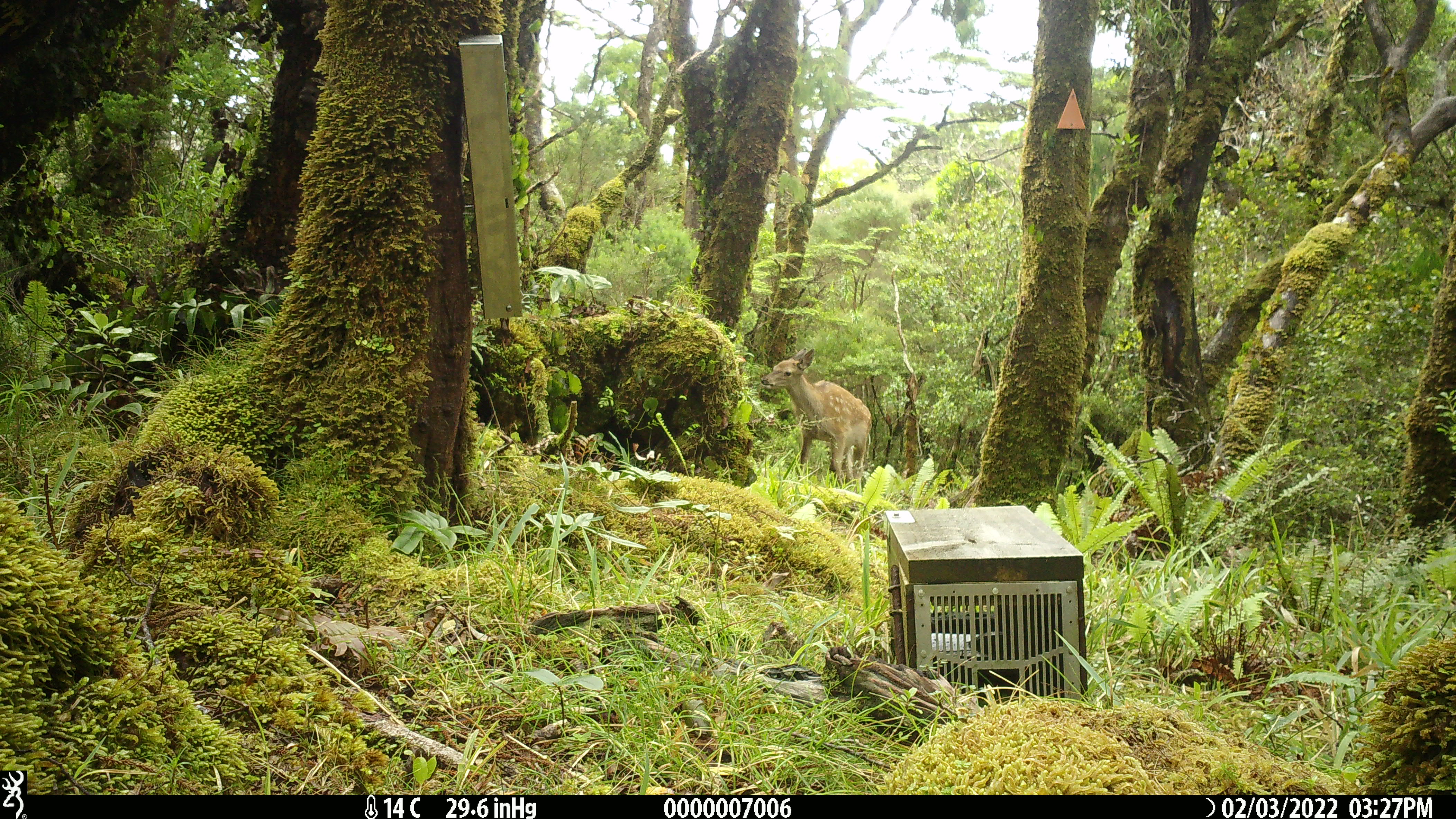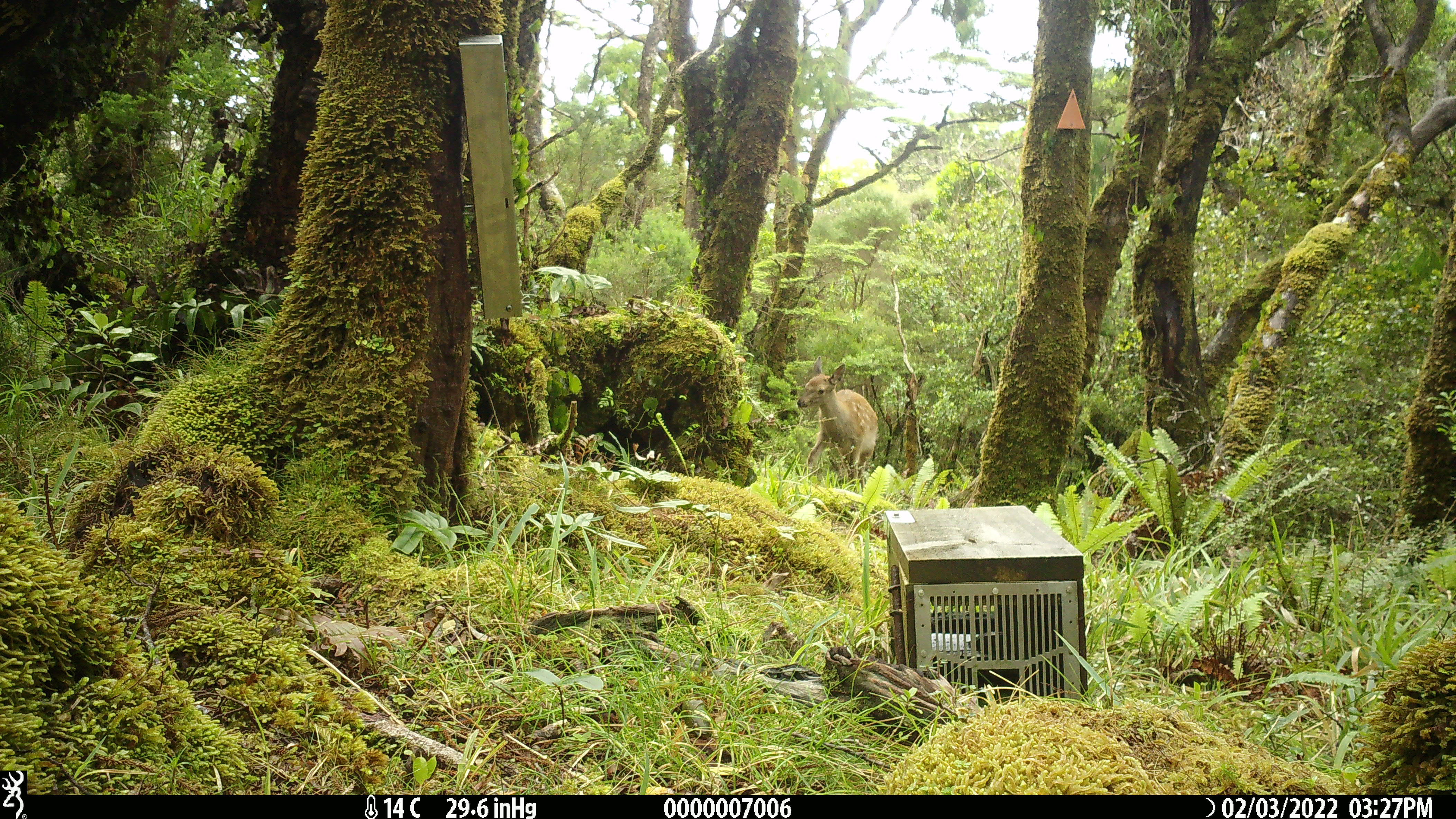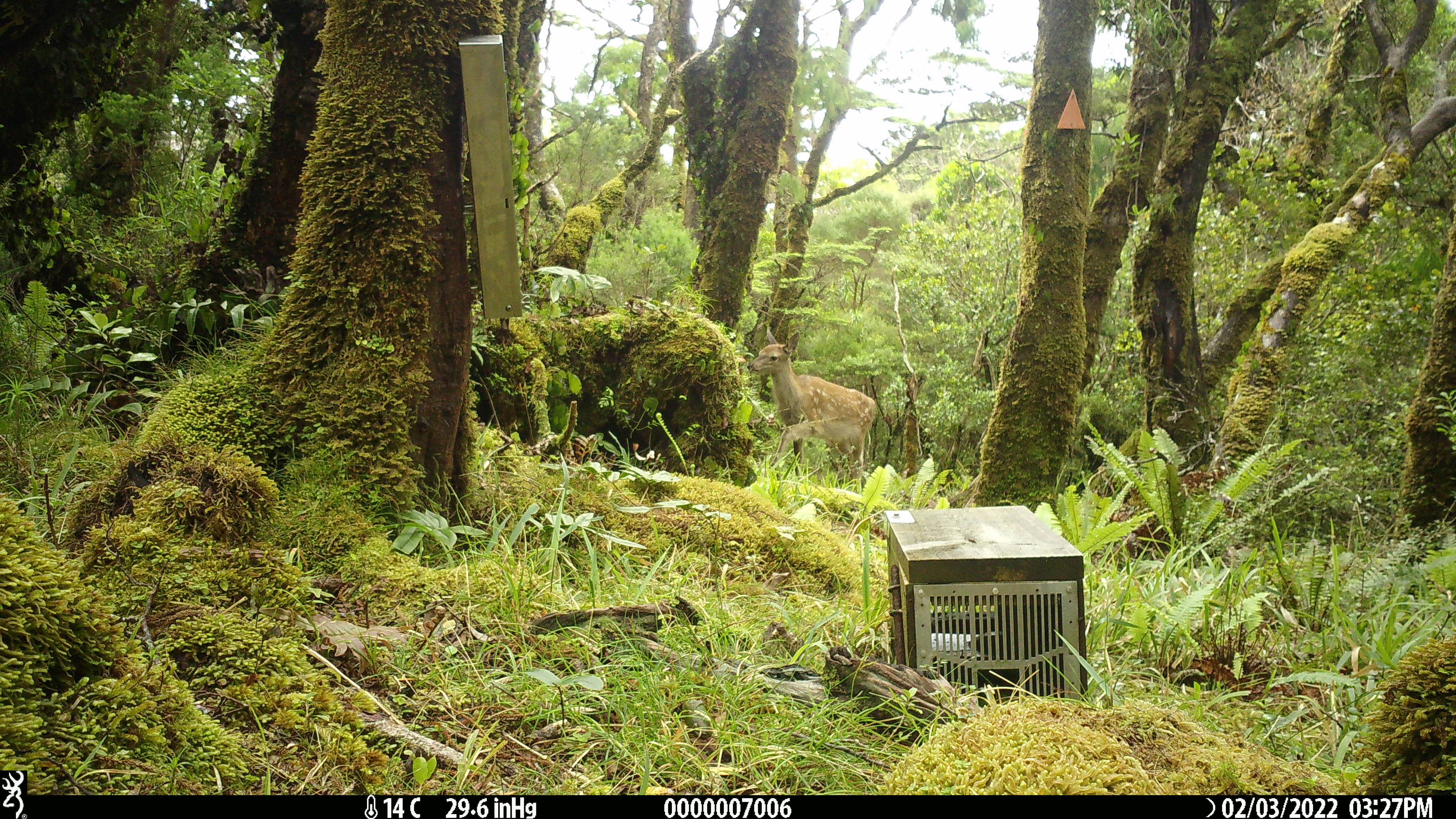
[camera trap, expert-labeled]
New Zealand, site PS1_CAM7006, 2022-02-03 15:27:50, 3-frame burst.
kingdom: Animalia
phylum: Chordata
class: Mammalia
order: Artiodactyla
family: Cervidae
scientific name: Cervidae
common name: deer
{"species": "deer (Cervidae)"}